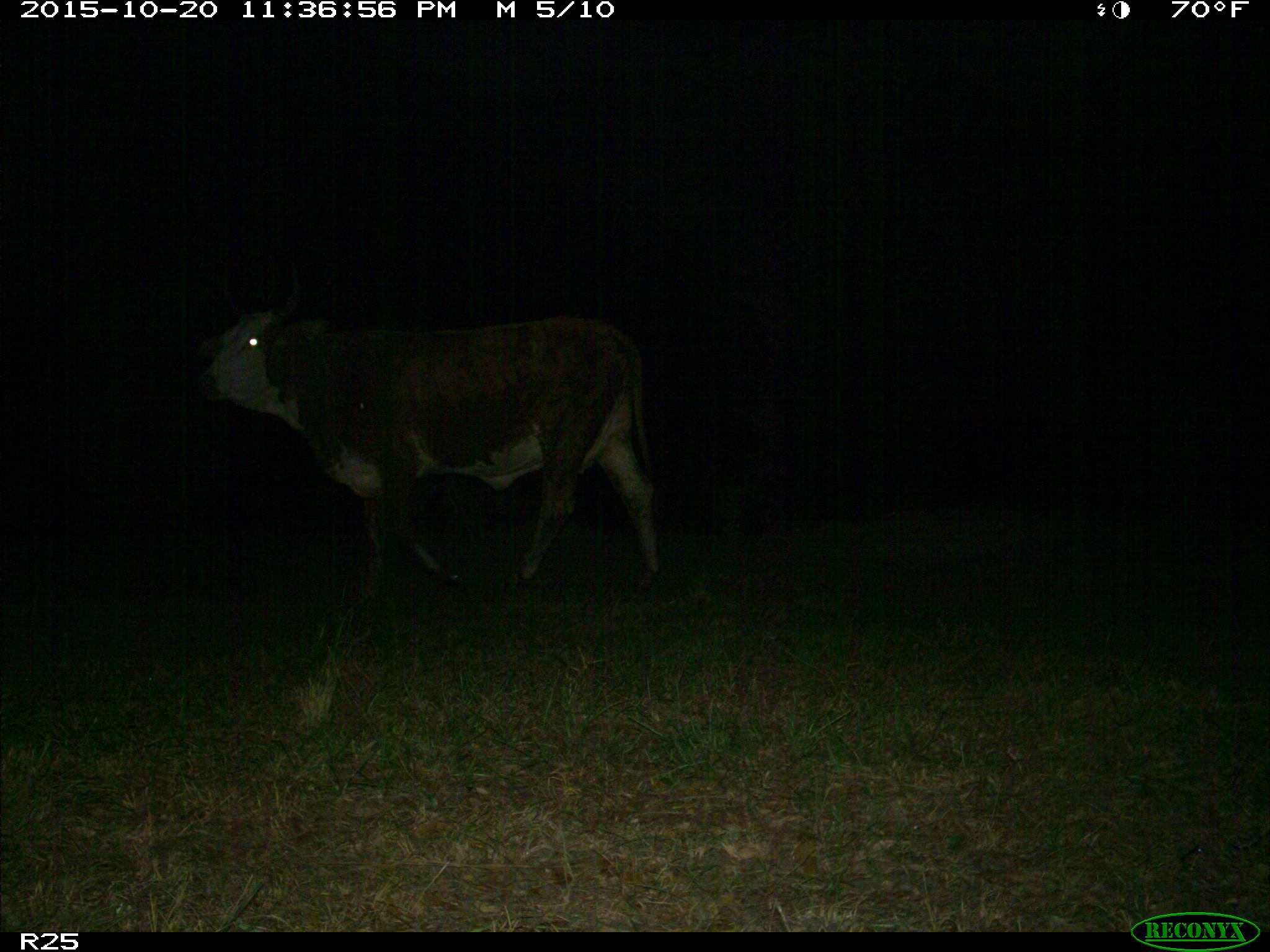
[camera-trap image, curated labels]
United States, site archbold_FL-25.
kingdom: Animalia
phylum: Chordata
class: Mammalia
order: Artiodactyla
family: Bovidae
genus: Bos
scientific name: Bos taurus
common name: domestic cow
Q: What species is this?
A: Bos taurus (domestic cow).